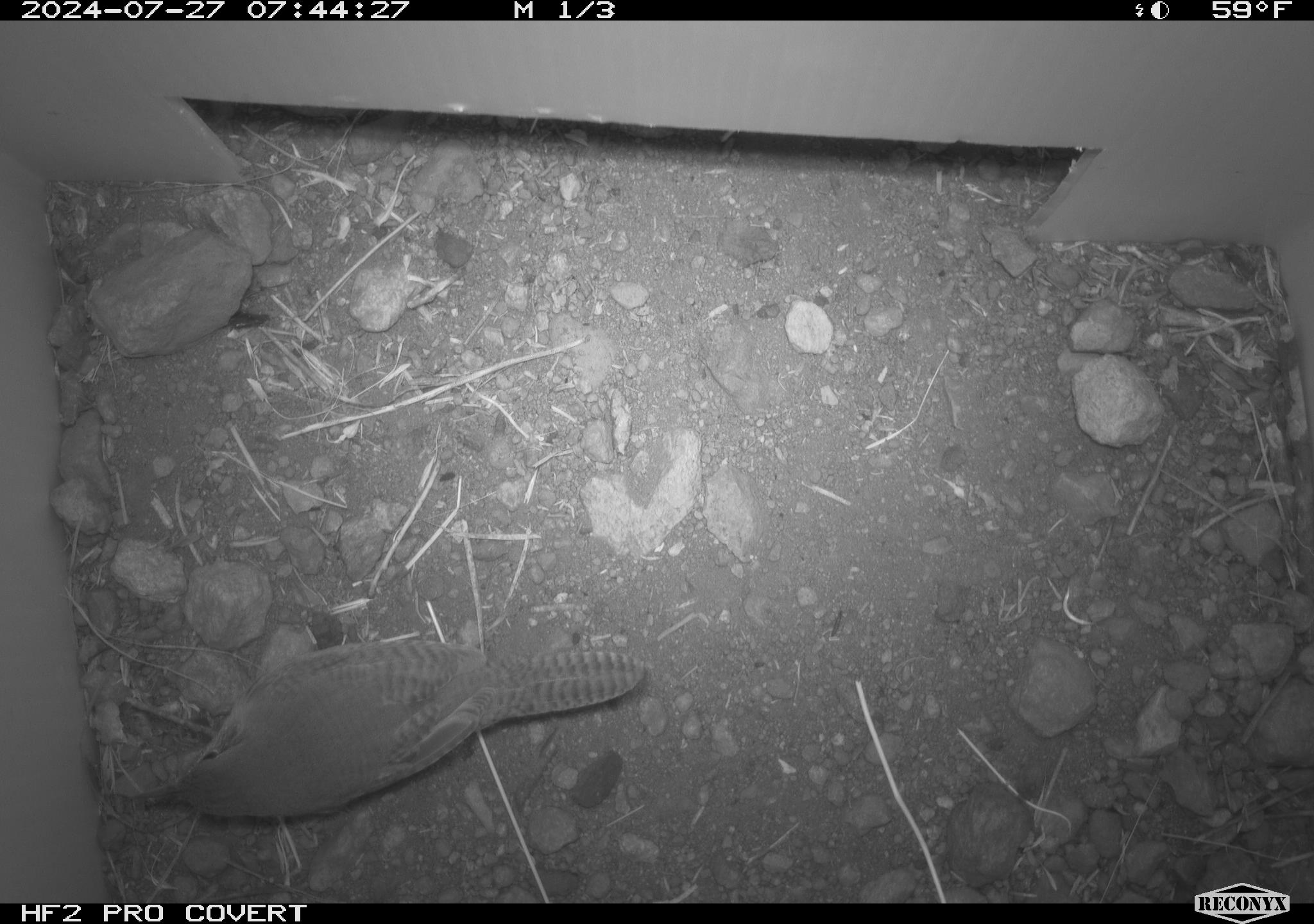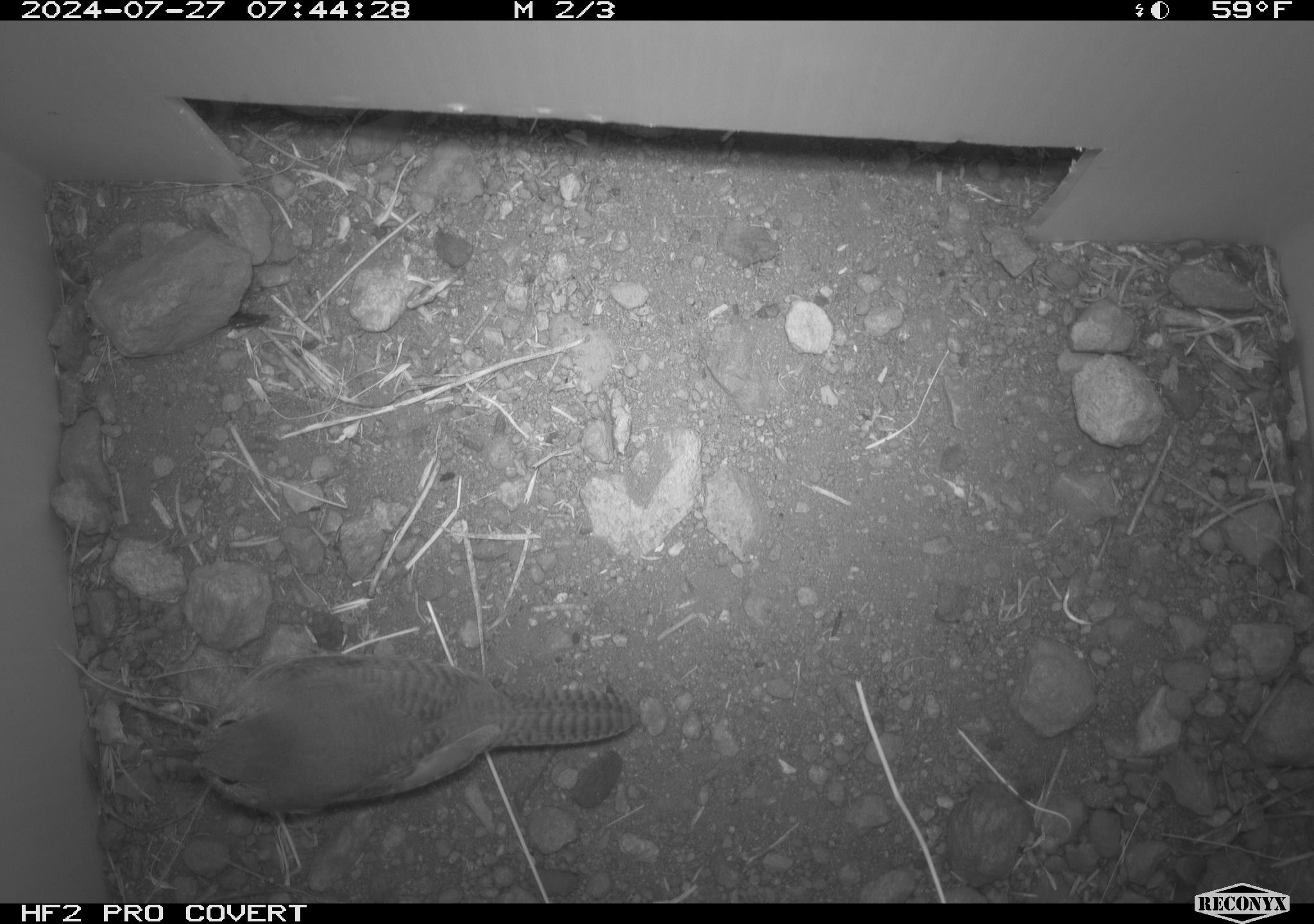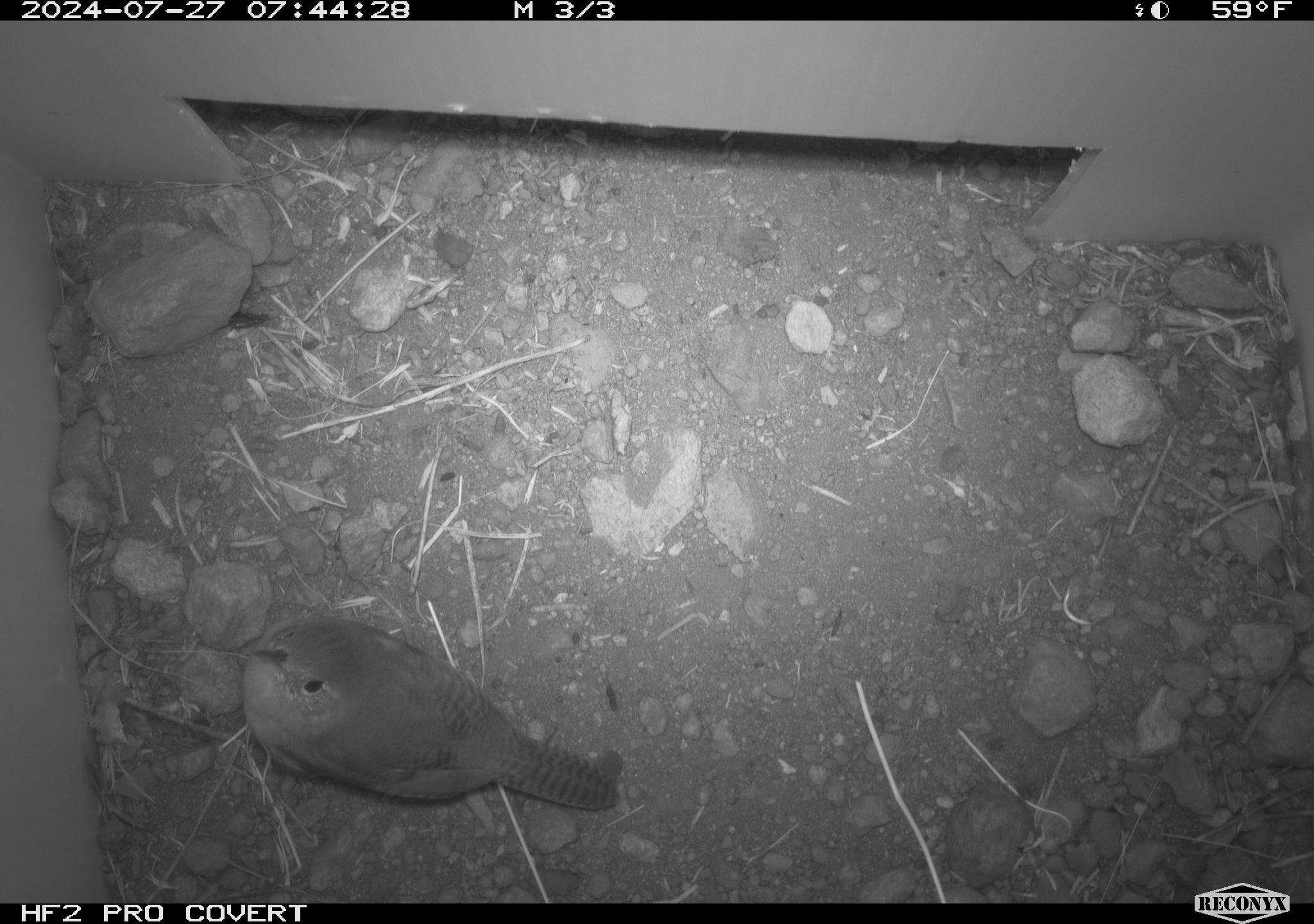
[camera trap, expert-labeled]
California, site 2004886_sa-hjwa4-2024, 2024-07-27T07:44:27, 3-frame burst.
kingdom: Animalia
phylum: Chordata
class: Aves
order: Passeriformes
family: Troglodytidae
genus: Troglodytes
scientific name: Troglodytes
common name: house wrens, winter wrens, and allies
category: troglodytes species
Troglodytes species (house wrens, winter wrens, and allies) (Troglodytes).